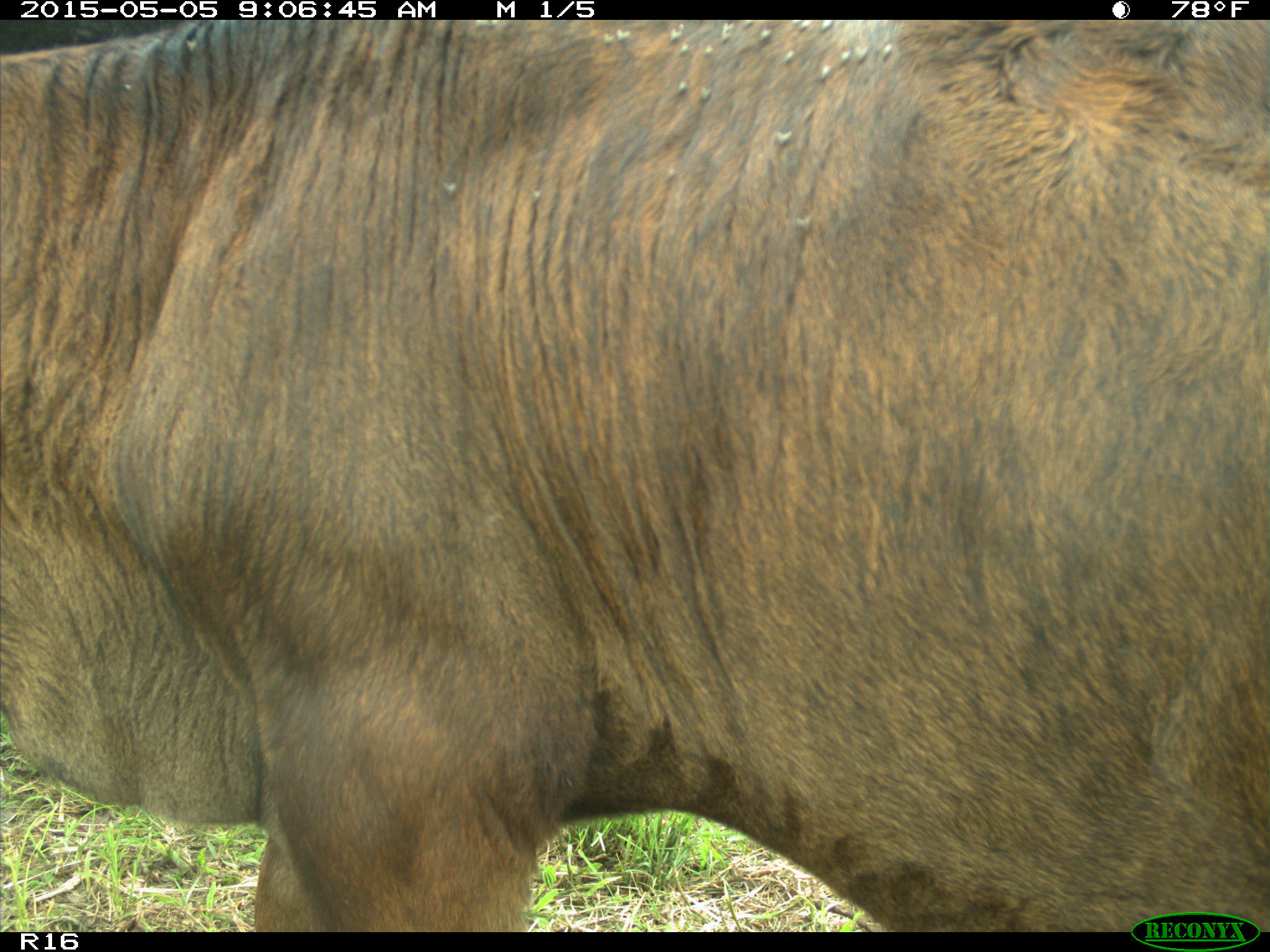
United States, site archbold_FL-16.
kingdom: Animalia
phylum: Chordata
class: Mammalia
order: Artiodactyla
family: Bovidae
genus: Bos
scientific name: Bos taurus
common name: domestic cow